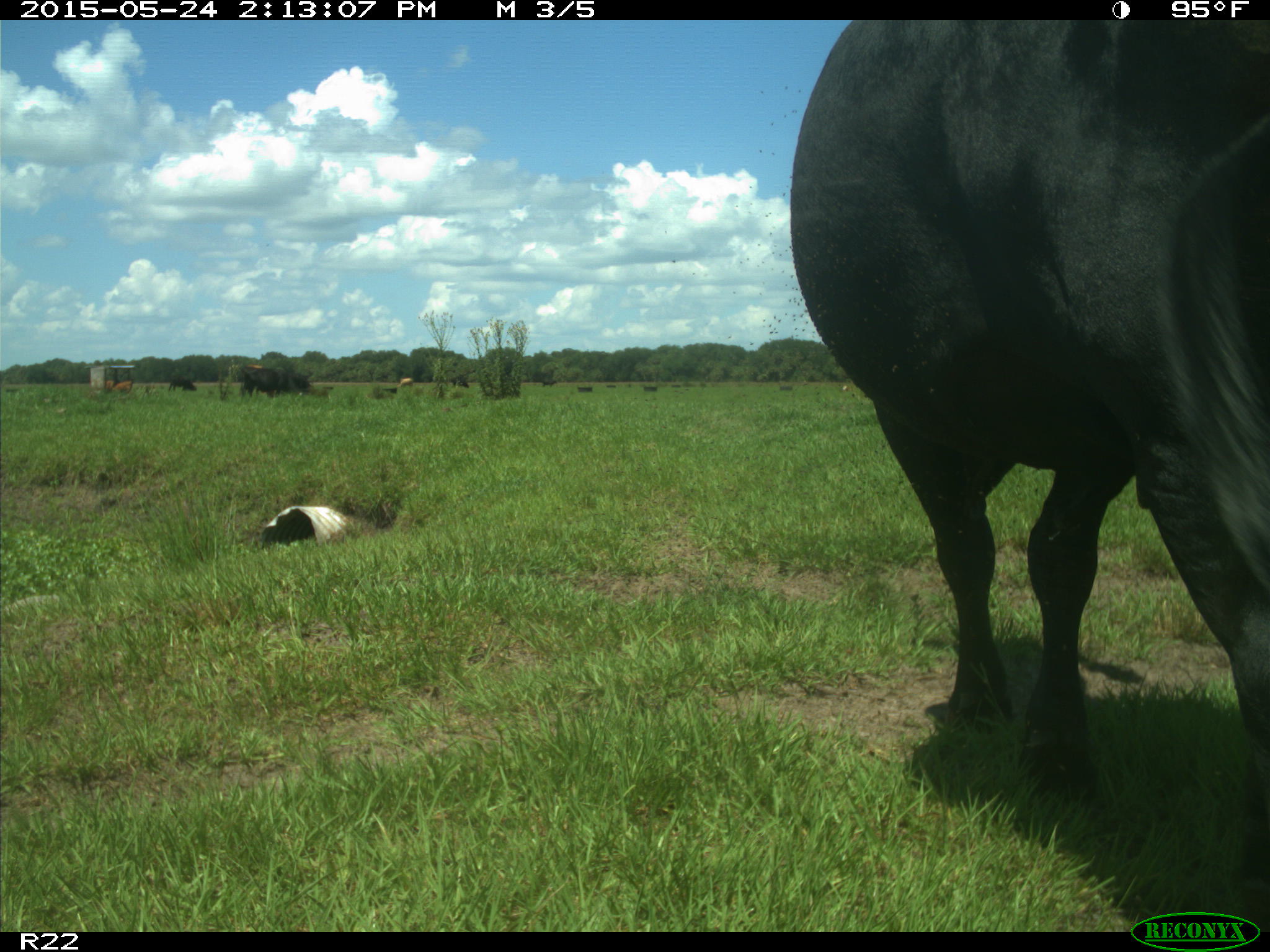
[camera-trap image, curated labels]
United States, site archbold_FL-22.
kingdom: Animalia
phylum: Chordata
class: Mammalia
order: Artiodactyla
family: Bovidae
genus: Bos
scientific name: Bos taurus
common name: domestic cow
Bos taurus (domestic cow).